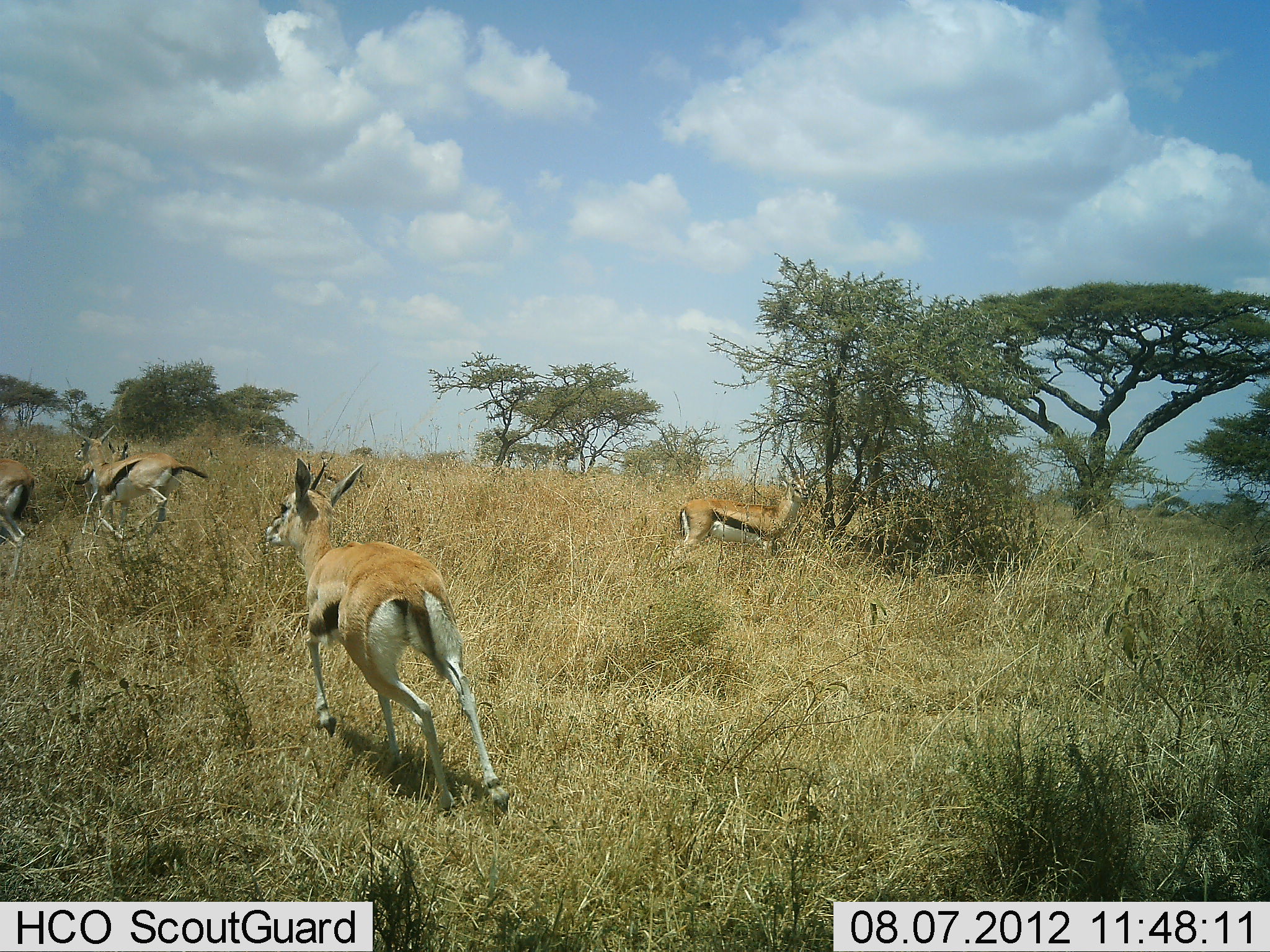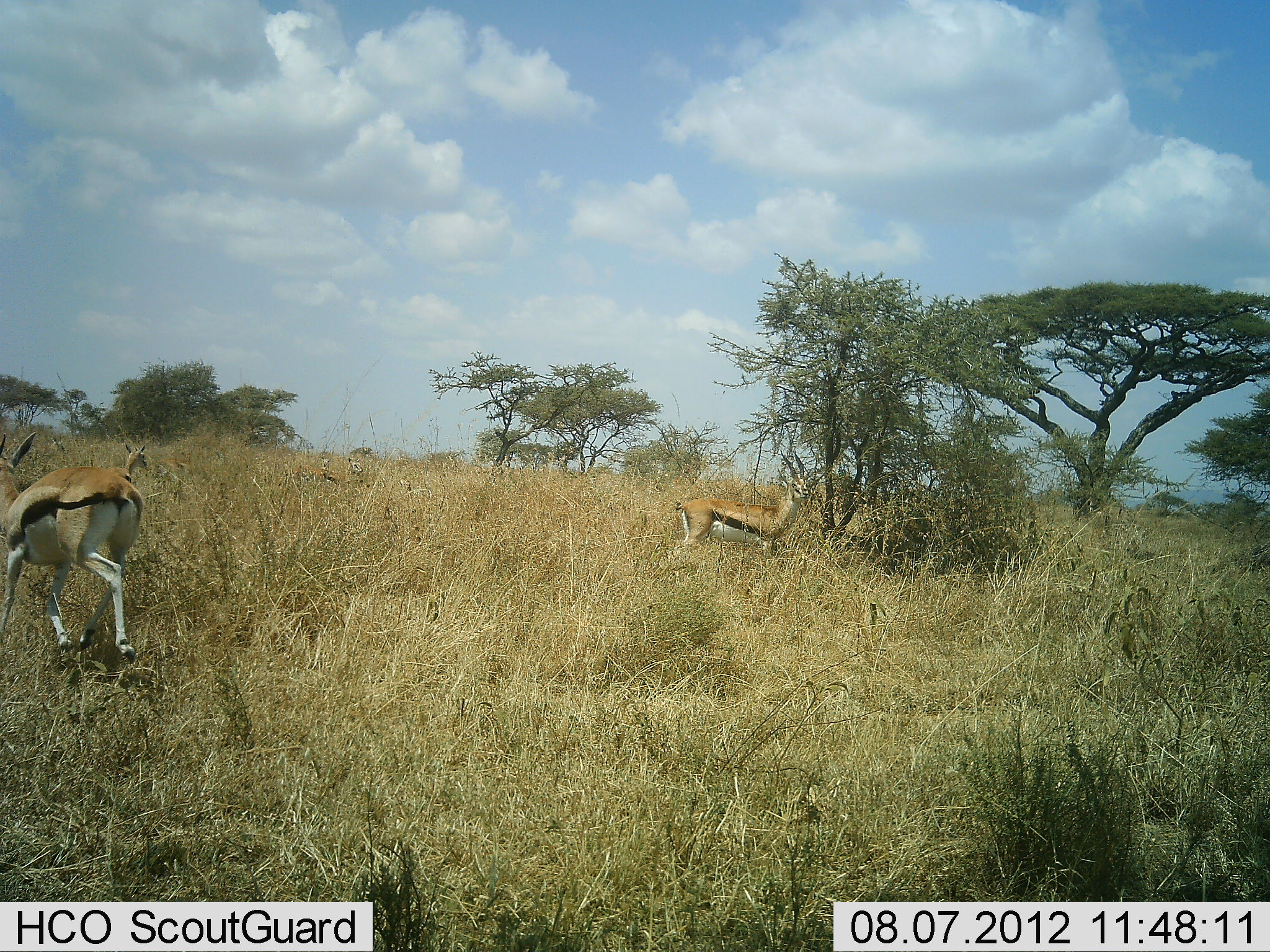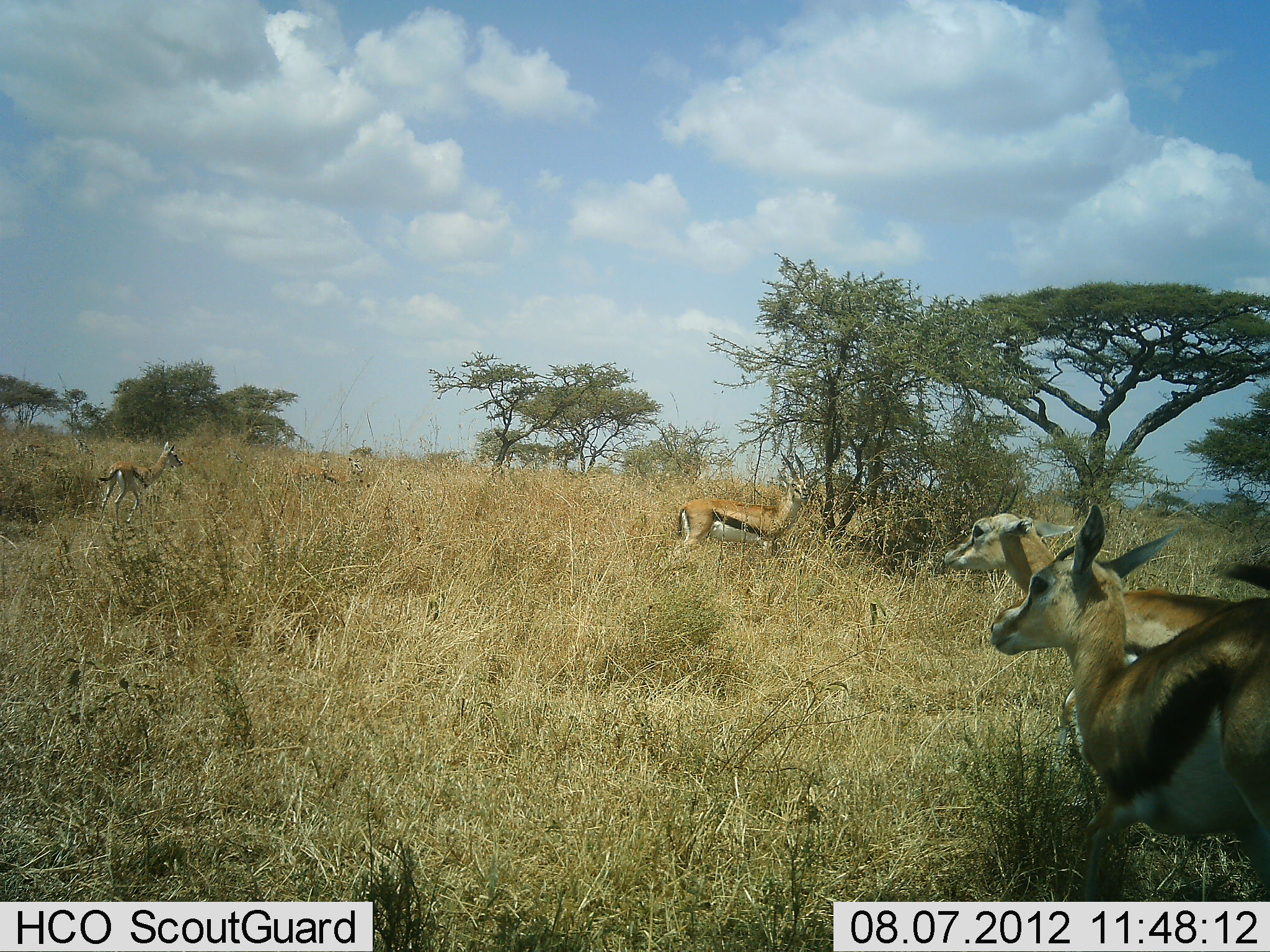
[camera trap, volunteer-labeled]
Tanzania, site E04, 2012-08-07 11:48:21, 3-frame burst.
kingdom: Animalia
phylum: Chordata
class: Mammalia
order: Artiodactyla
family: Bovidae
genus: Eudorcas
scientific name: Eudorcas thomsonii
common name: thomson's gazelle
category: gazellethomsons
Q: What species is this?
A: Gazellethomsons (thomson's gazelle) (Eudorcas thomsonii).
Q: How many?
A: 7.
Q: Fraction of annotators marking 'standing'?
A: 50%.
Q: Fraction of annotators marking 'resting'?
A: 10%.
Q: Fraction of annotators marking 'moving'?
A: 100%.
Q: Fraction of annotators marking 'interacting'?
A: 0%.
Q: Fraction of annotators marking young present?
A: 0%.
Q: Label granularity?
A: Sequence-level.